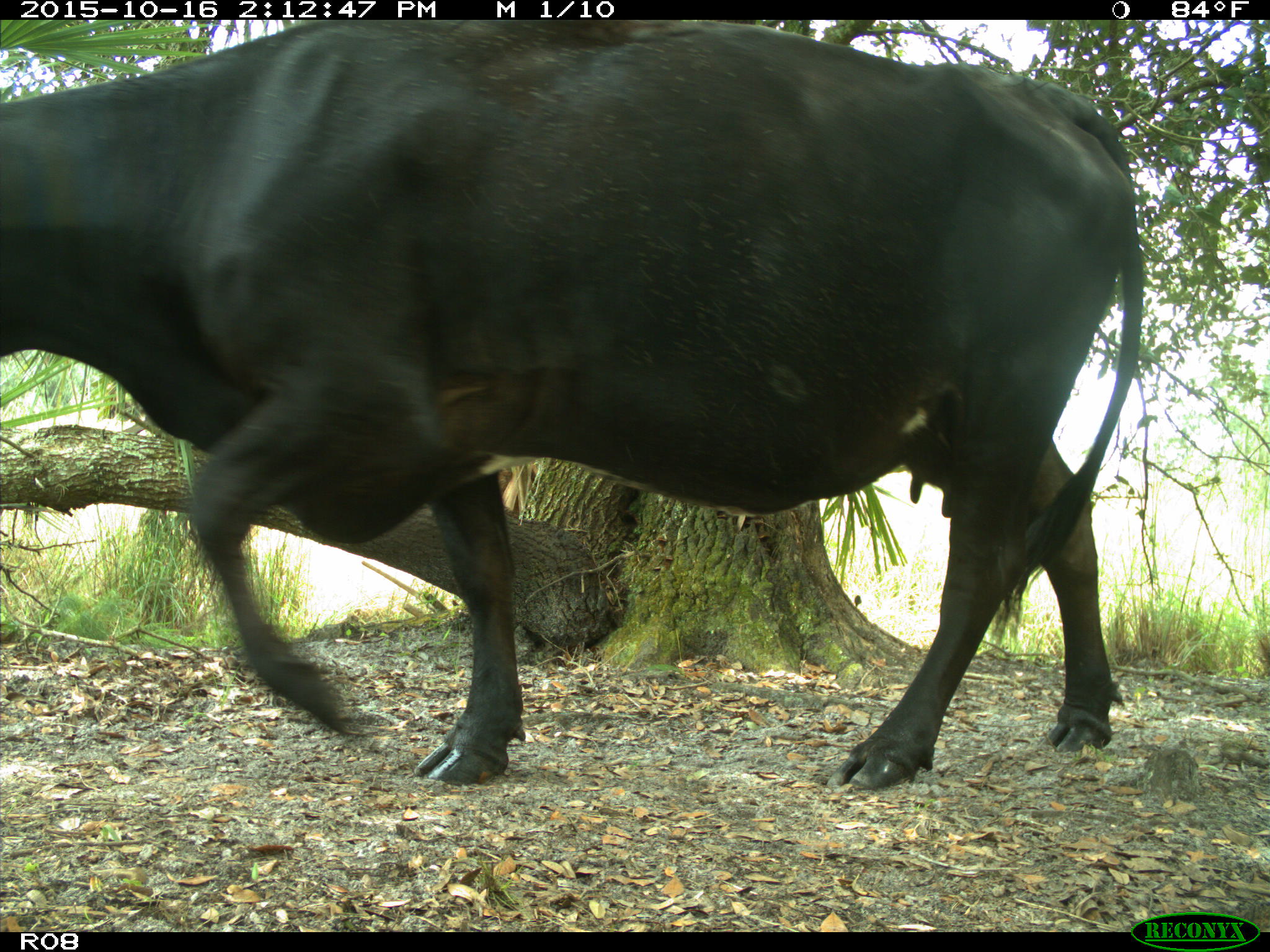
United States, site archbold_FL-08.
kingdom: Animalia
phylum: Chordata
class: Mammalia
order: Artiodactyla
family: Bovidae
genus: Bos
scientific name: Bos taurus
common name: domestic cow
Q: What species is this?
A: Bos taurus (domestic cow).